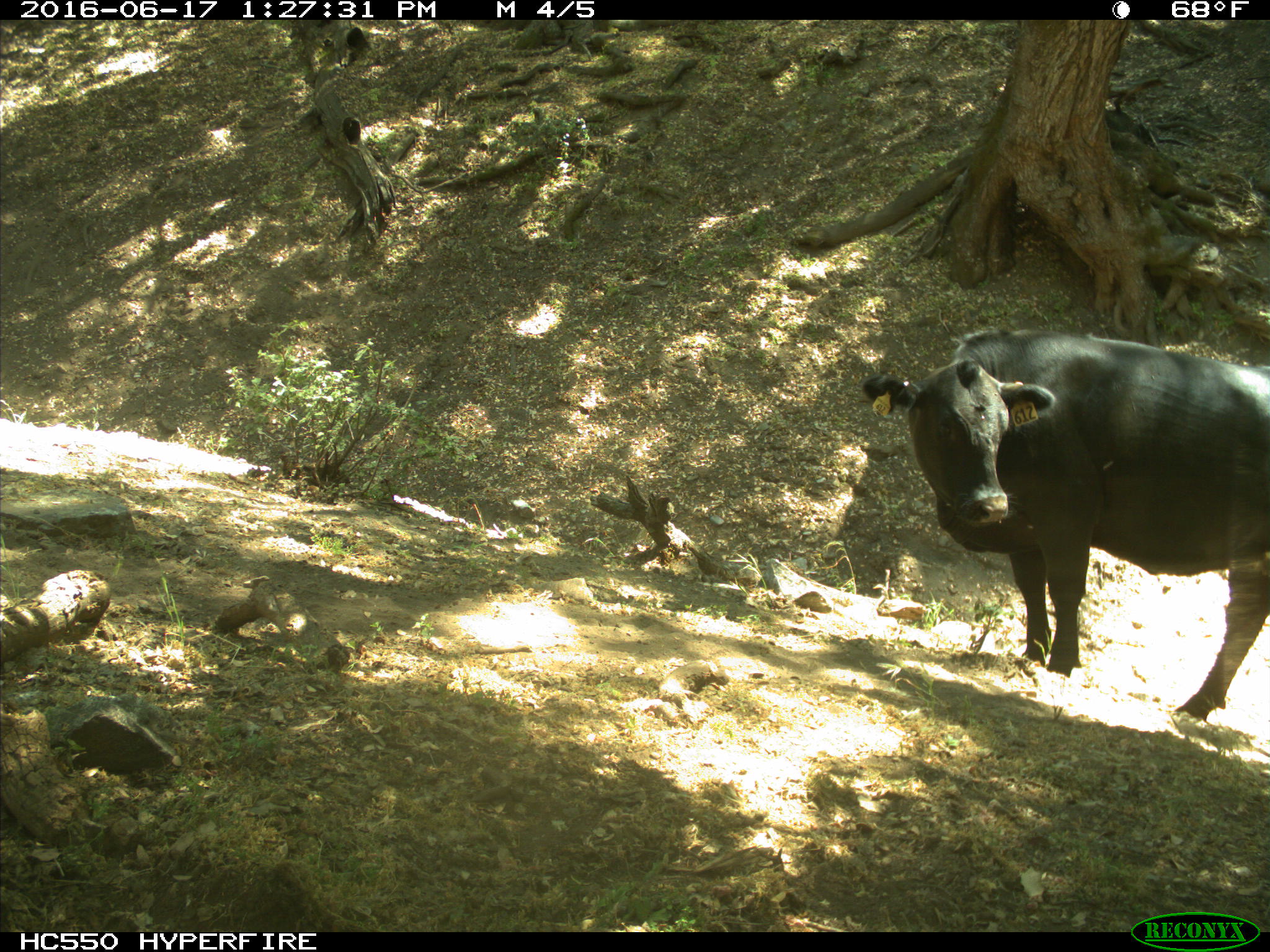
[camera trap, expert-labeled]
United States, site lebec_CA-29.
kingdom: Animalia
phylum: Chordata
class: Mammalia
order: Artiodactyla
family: Bovidae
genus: Bos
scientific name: Bos taurus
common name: domestic cow